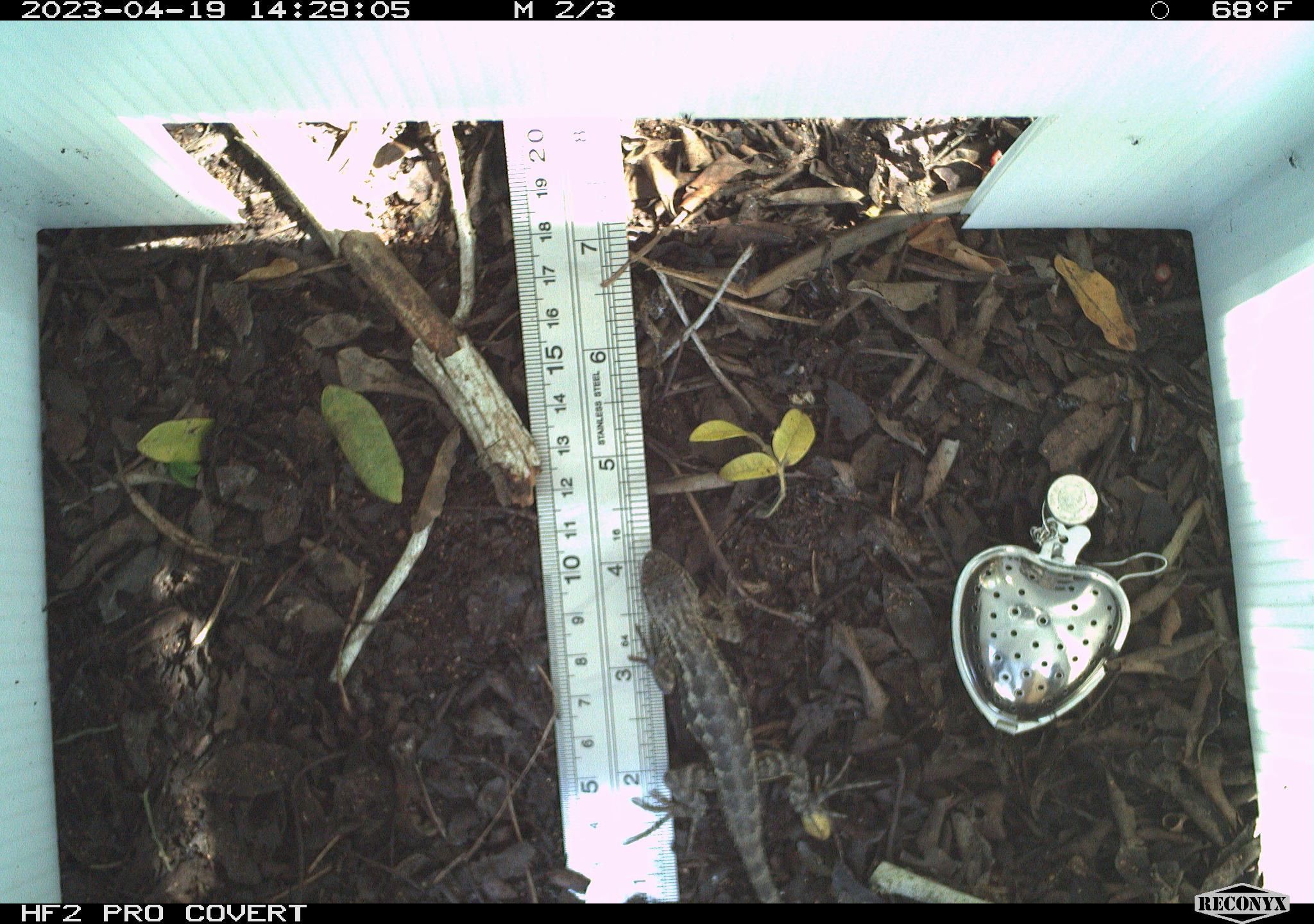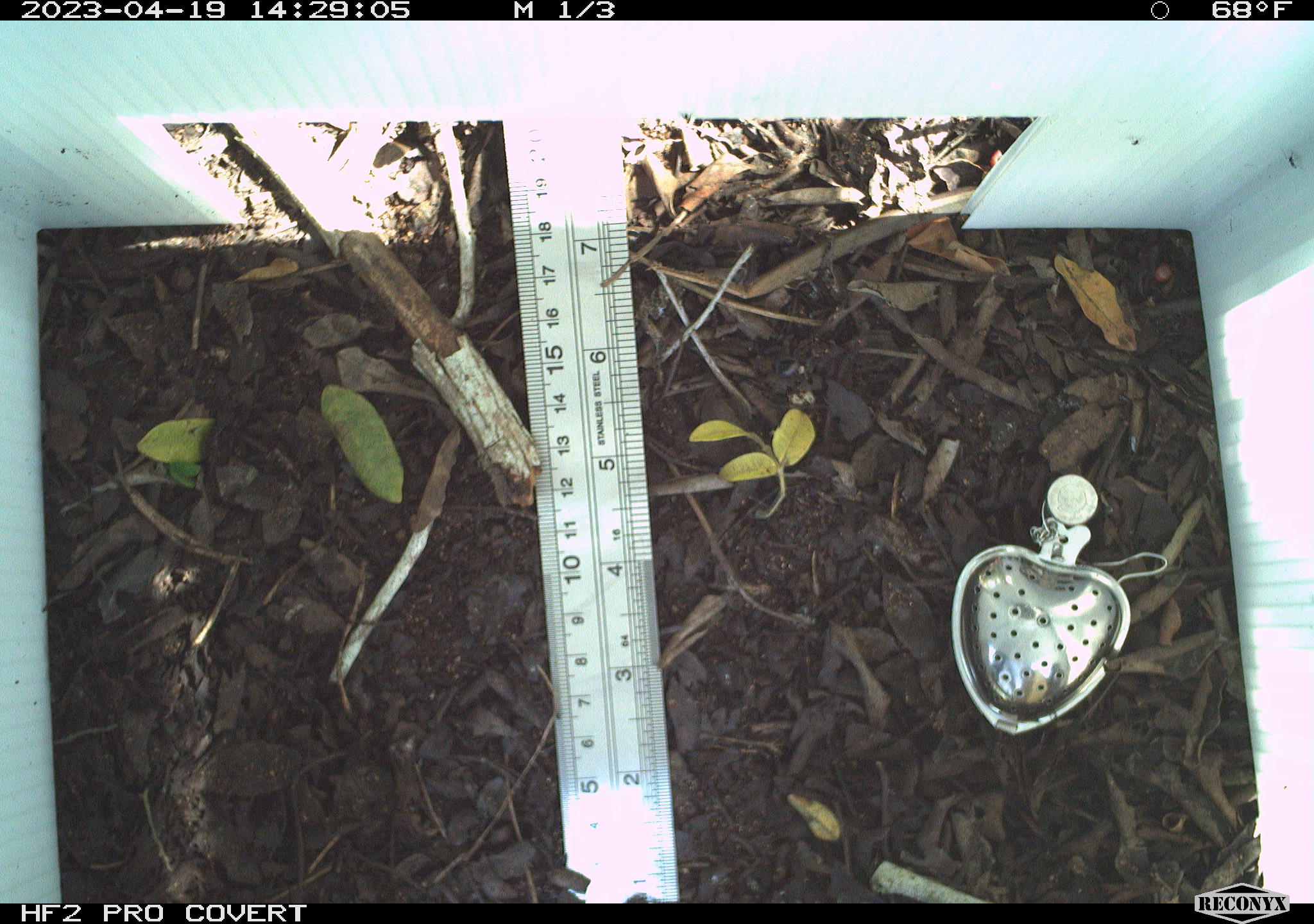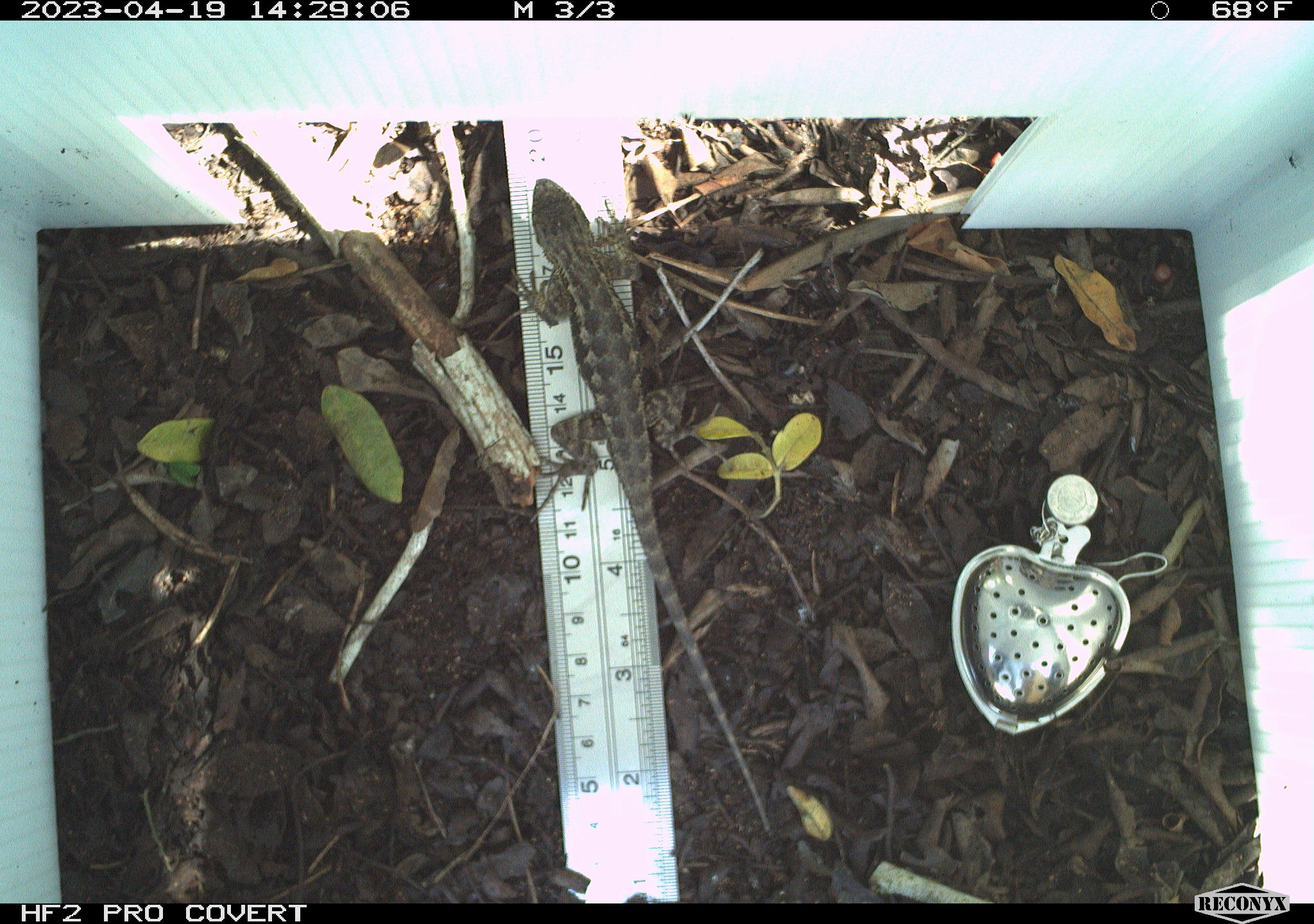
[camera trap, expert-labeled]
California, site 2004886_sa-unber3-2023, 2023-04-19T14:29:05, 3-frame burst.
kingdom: Animalia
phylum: Chordata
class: Reptilia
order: Squamata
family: Phrynosomatidae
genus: Sceloporus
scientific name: Sceloporus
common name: spiny lizards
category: sceloporus species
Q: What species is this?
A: Sceloporus species (spiny lizards) (Sceloporus).